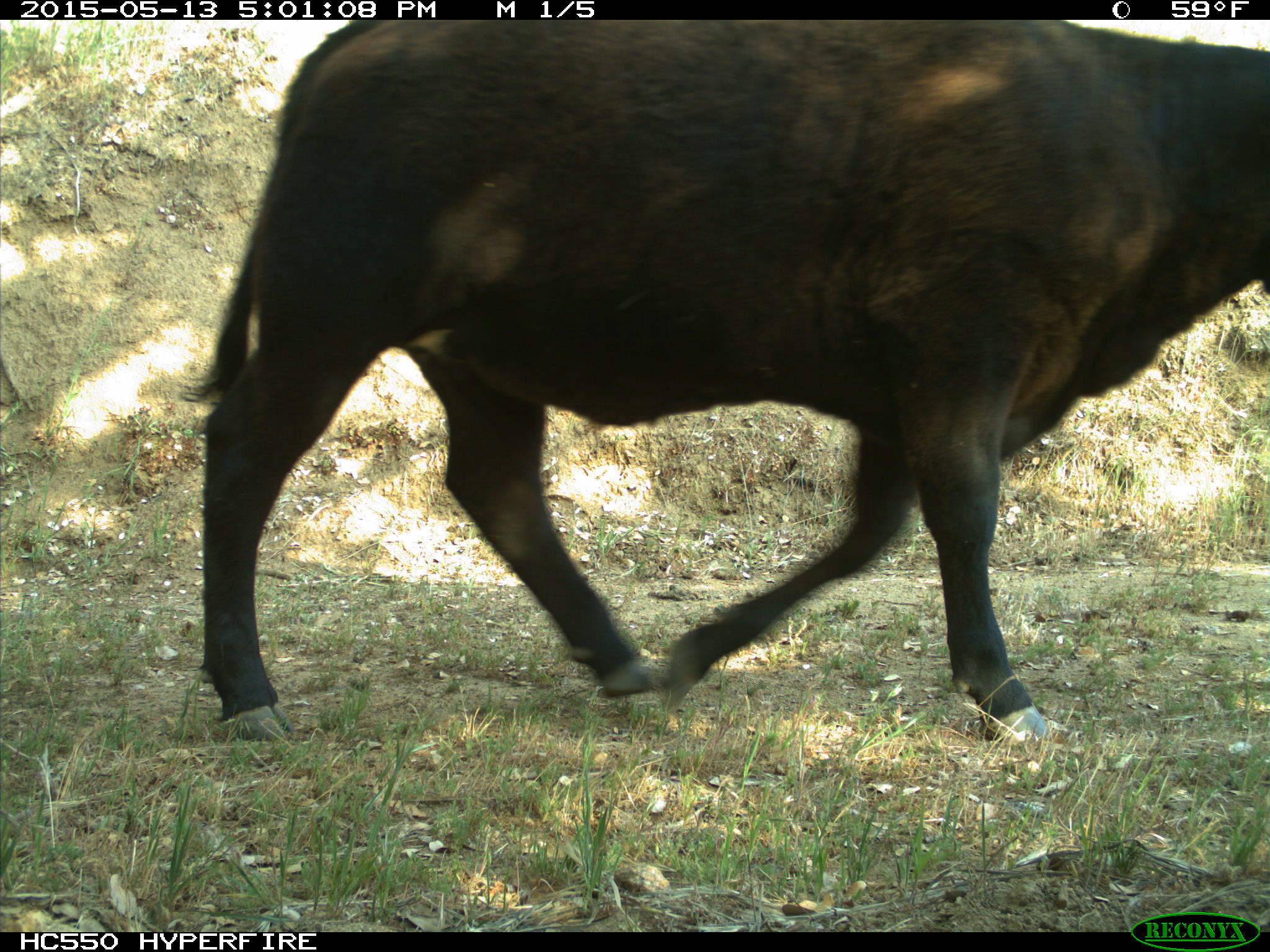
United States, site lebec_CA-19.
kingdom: Animalia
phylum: Chordata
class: Mammalia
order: Artiodactyla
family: Bovidae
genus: Bos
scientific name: Bos taurus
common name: domestic cow